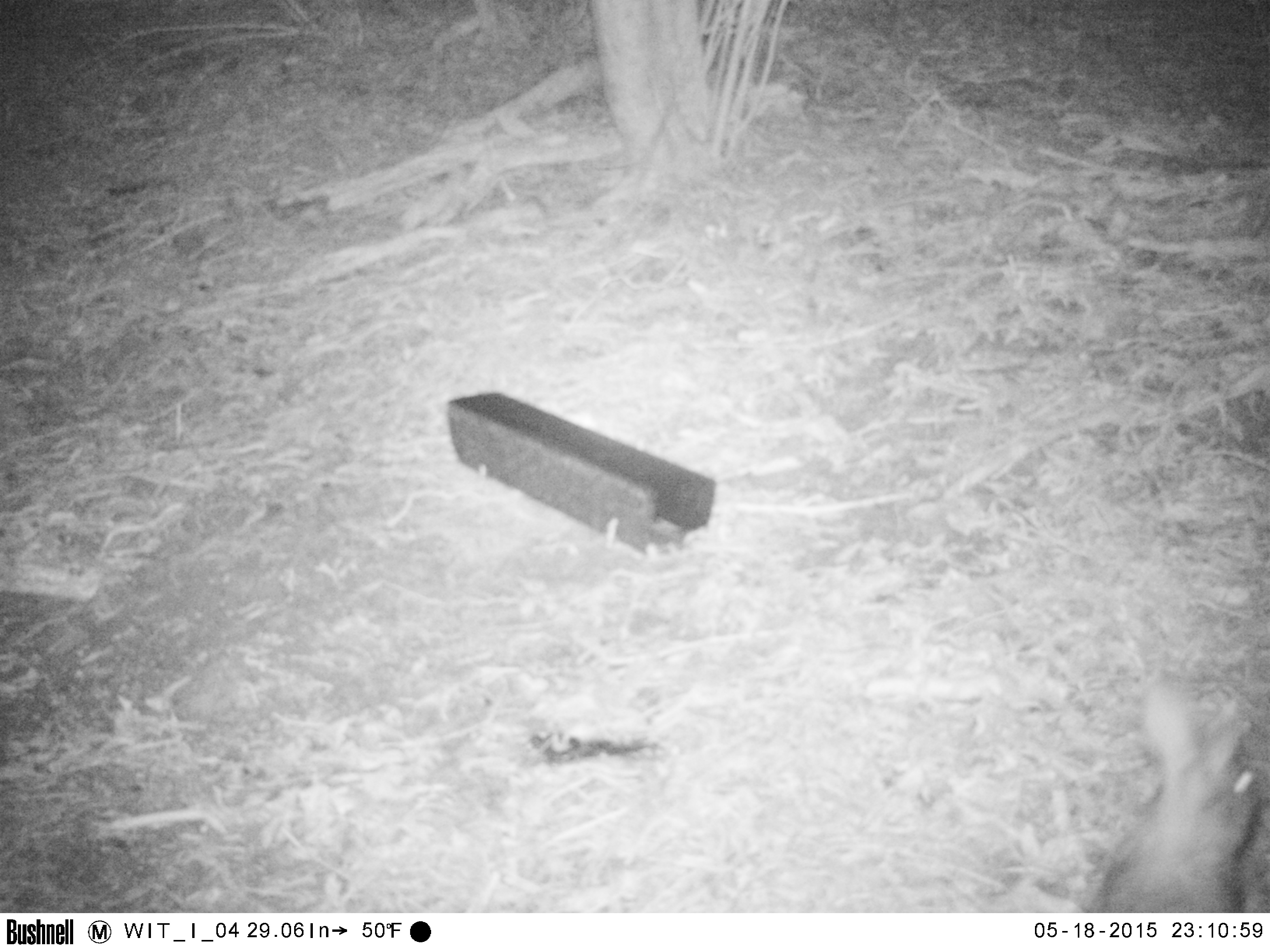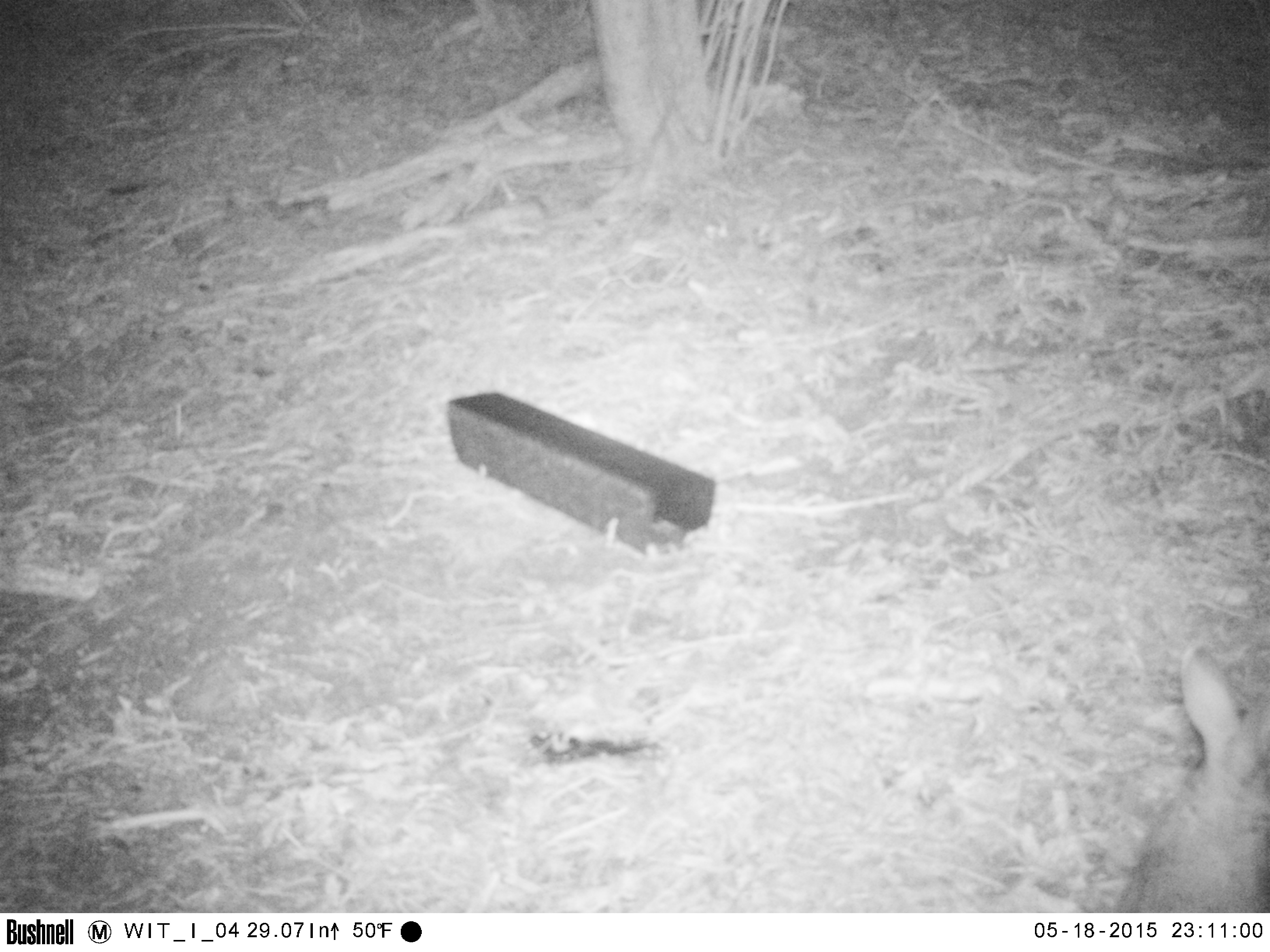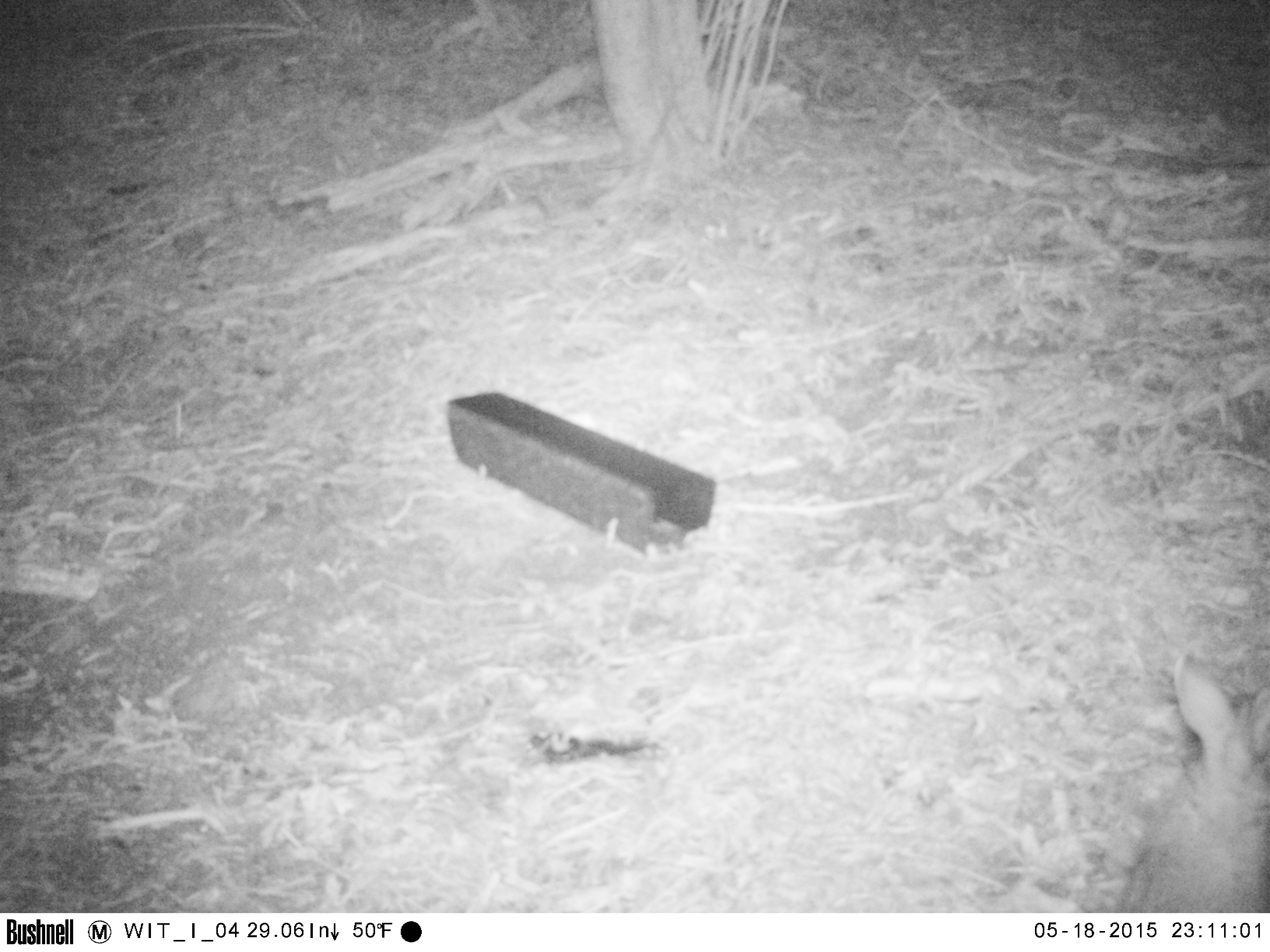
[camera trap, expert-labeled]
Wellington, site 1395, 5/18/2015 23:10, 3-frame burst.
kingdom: Animalia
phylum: Chordata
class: Mammalia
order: Lagomorpha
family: Leporidae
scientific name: Leporidae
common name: rabbit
Rabbit (Leporidae).